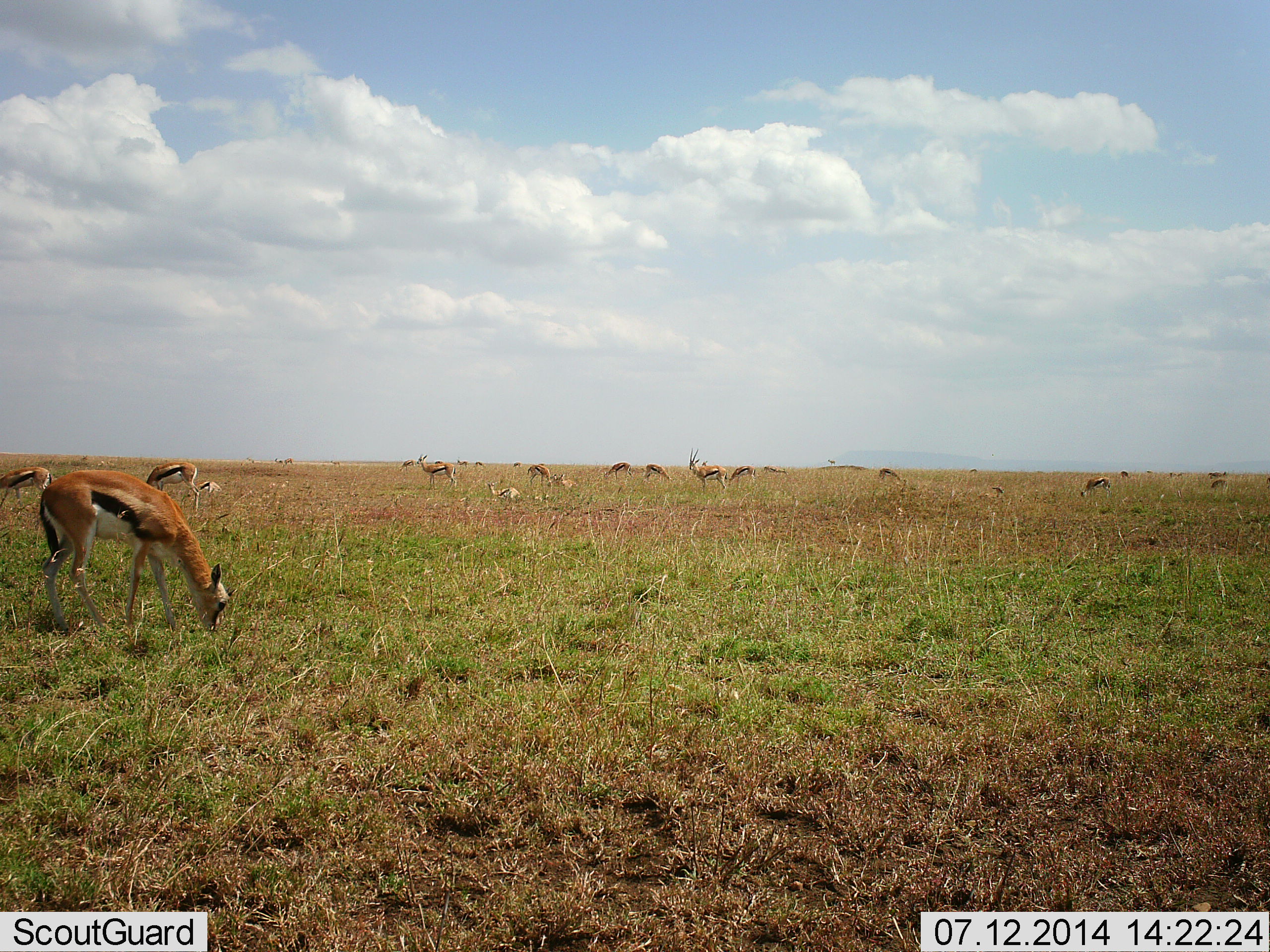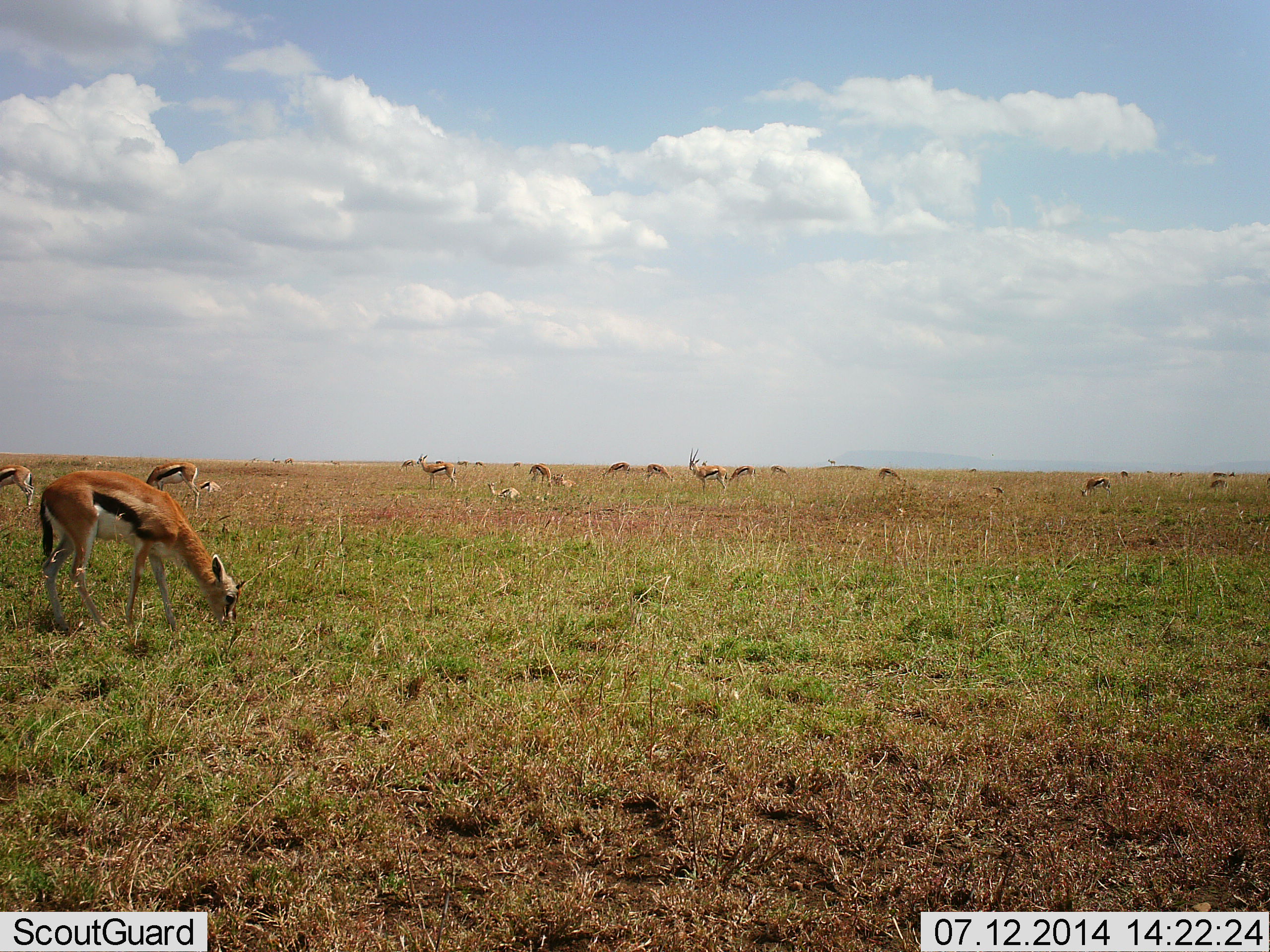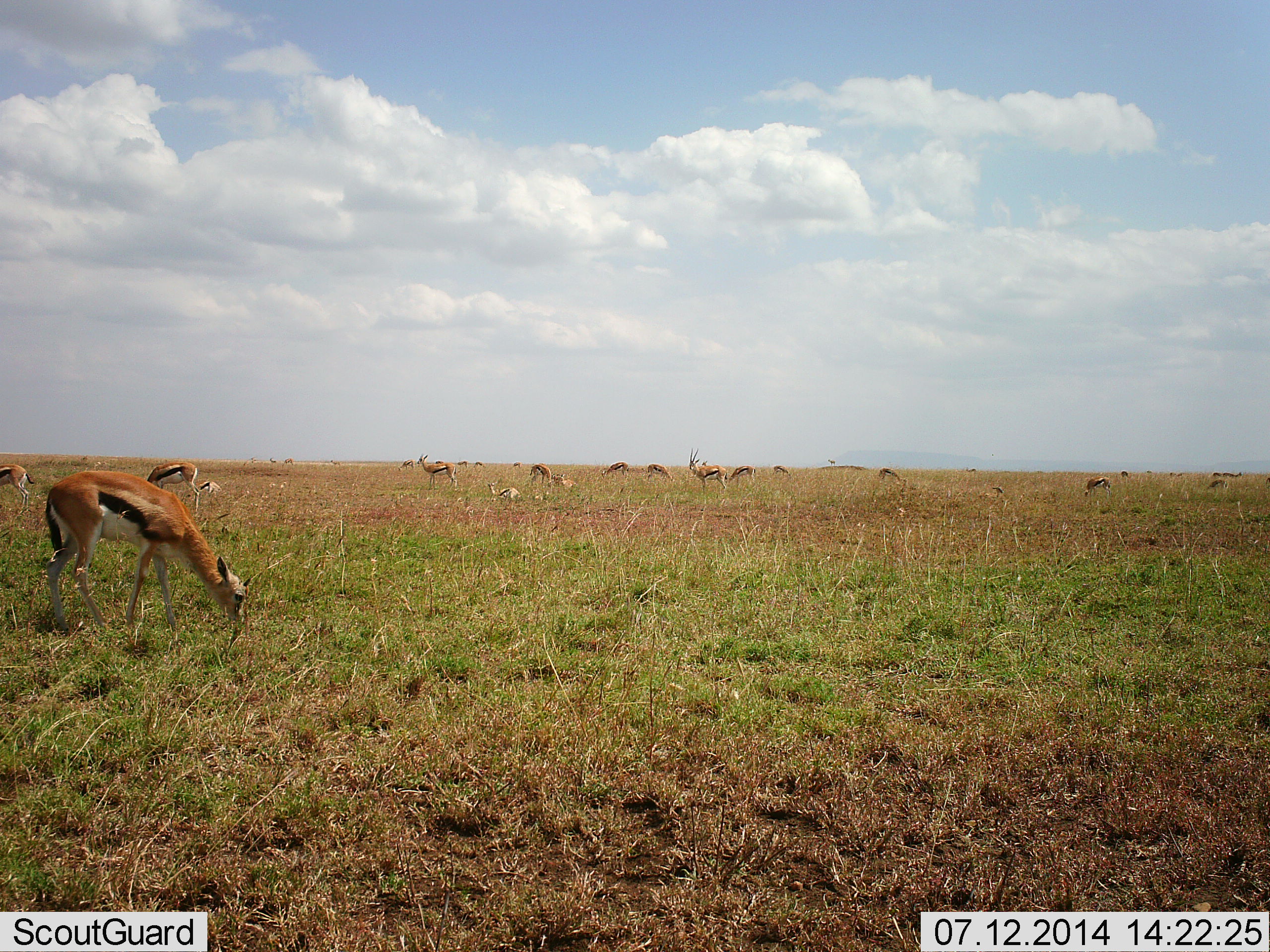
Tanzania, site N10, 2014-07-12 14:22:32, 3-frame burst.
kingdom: Animalia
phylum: Chordata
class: Mammalia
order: Artiodactyla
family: Bovidae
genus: Eudorcas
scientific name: Eudorcas thomsonii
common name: thomson's gazelle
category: gazellethomsons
Gazellethomsons (thomson's gazelle) (Eudorcas thomsonii), count 11-50. Behavior (volunteer vote fractions): standing 36%, resting 0%, moving 9%, interacting 0%. Young present (vote fraction): 0%. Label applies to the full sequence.